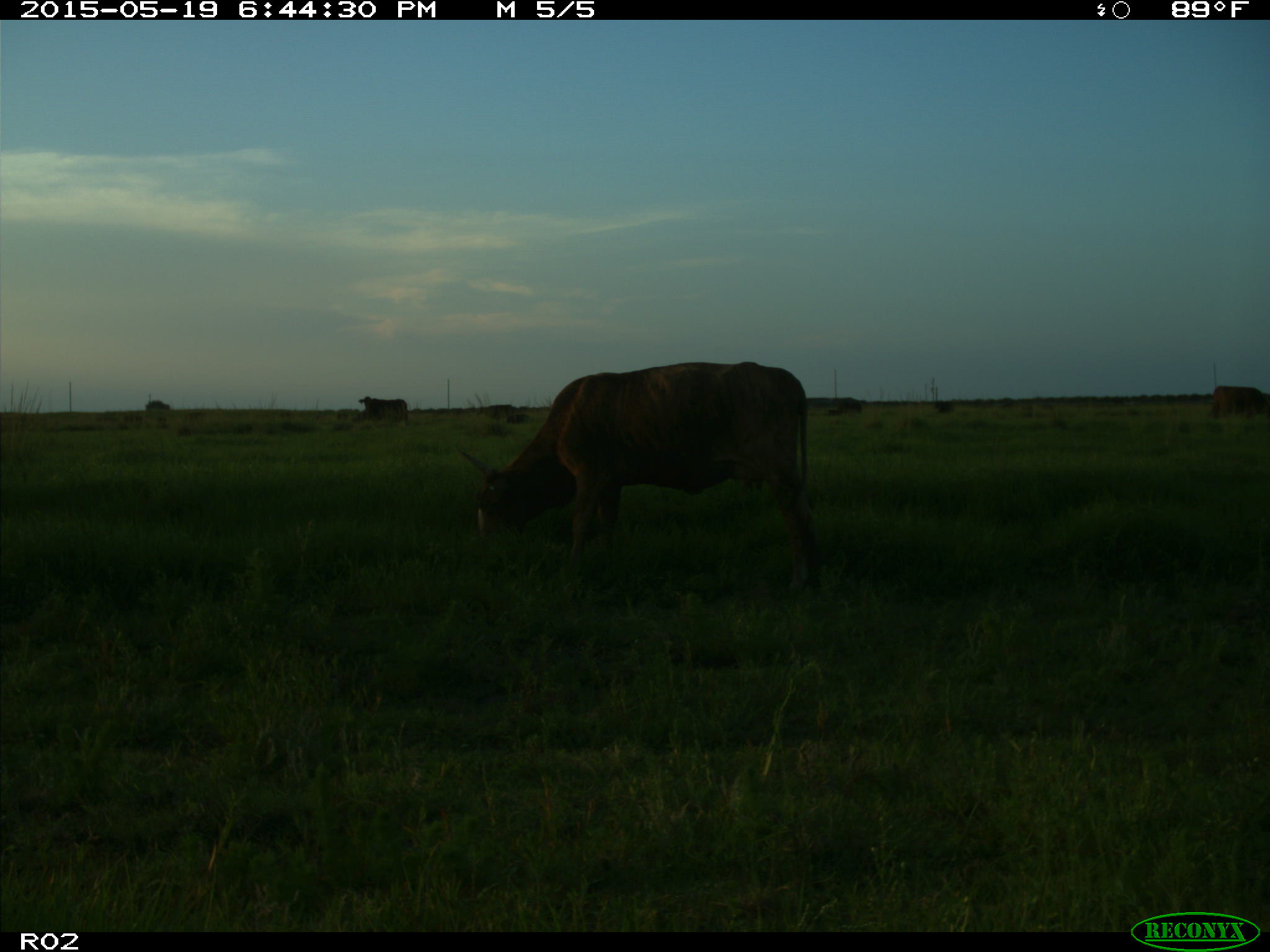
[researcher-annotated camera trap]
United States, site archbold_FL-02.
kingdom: Animalia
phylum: Chordata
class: Mammalia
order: Artiodactyla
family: Bovidae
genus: Bos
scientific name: Bos taurus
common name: domestic cow